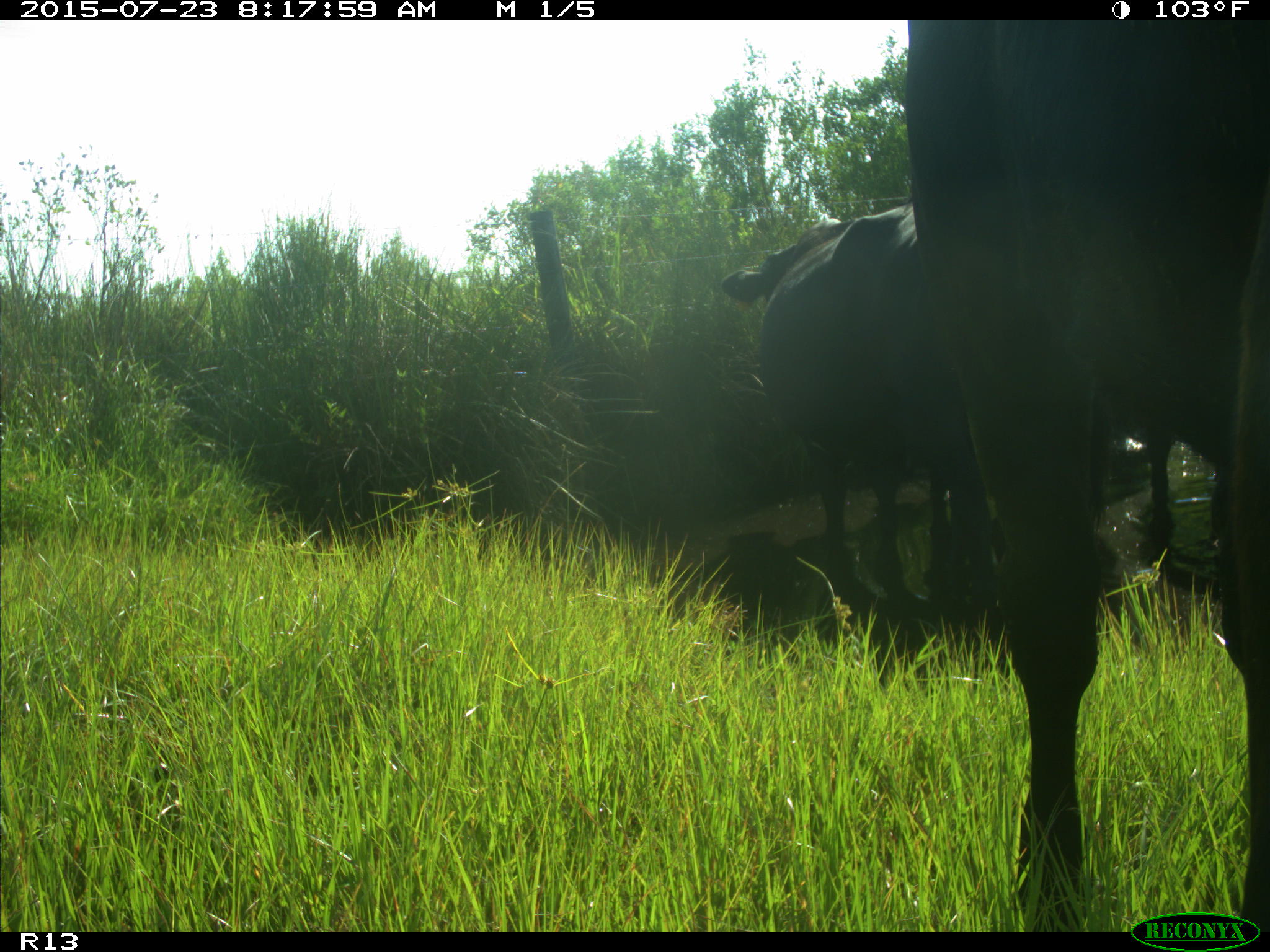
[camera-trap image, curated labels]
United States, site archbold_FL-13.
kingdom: Animalia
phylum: Chordata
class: Mammalia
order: Artiodactyla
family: Bovidae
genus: Bos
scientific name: Bos taurus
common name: domestic cow